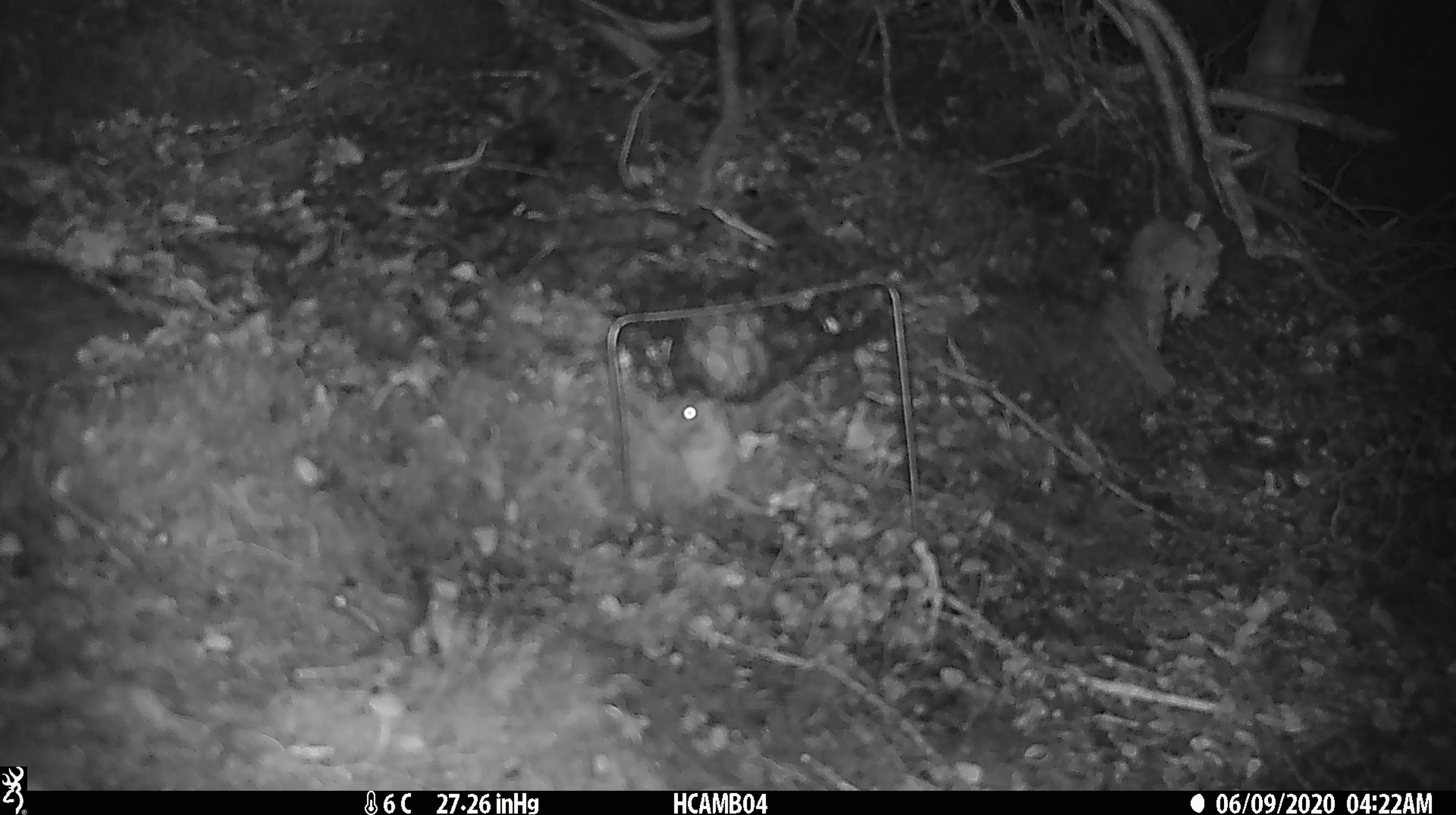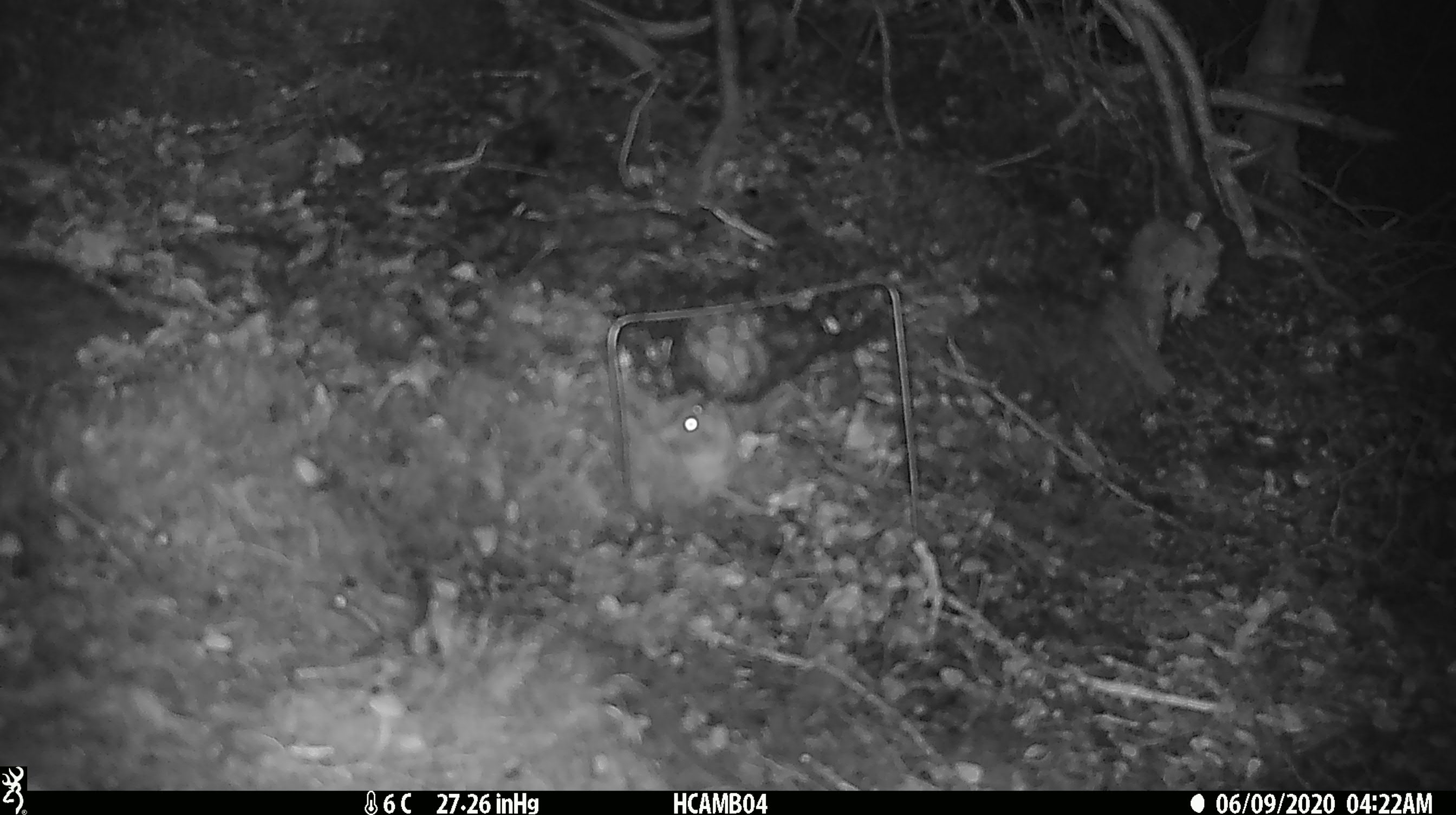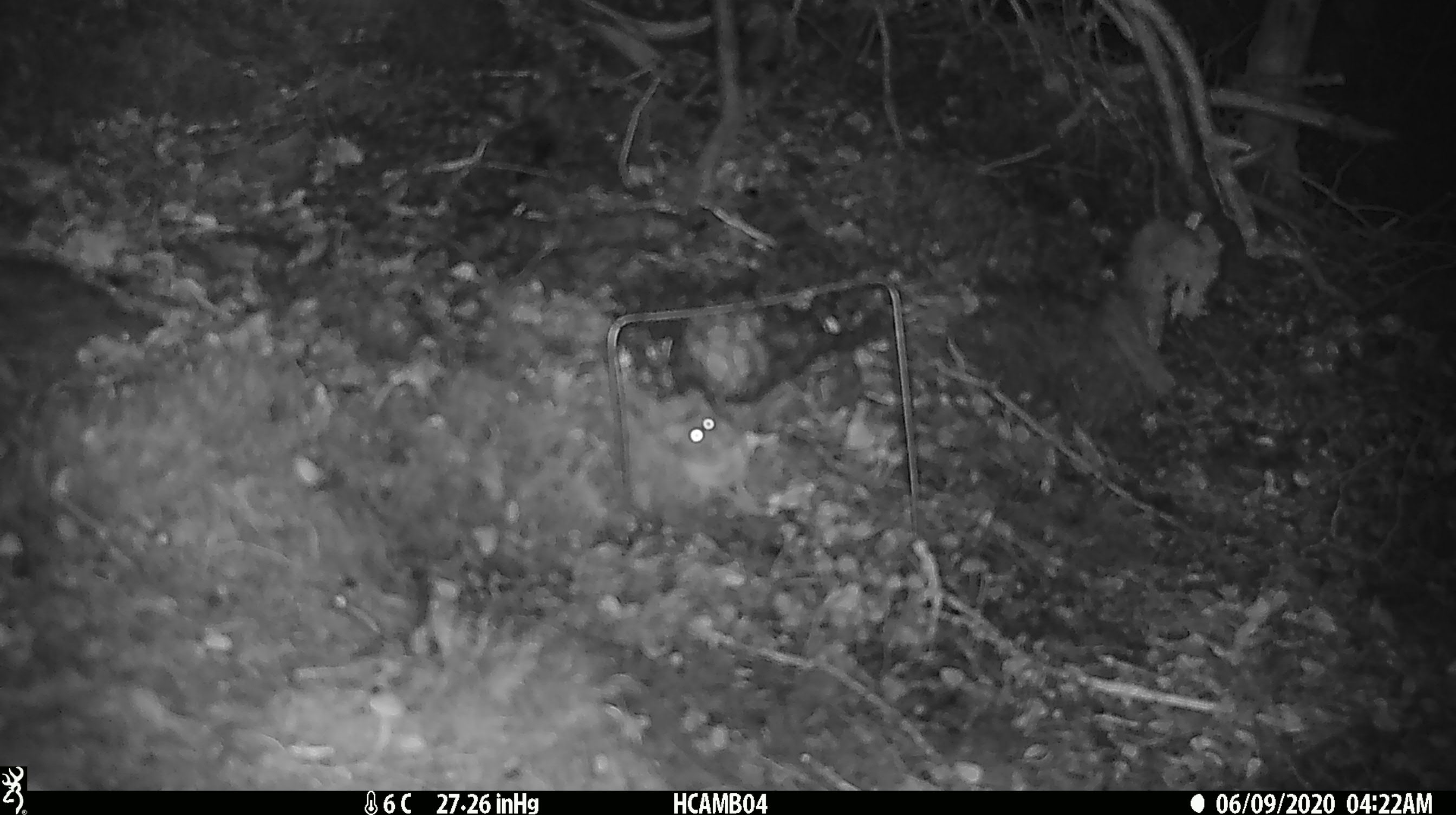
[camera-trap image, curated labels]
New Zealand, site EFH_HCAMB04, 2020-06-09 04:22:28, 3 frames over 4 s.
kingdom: Animalia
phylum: Chordata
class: Mammalia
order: Rodentia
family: Muridae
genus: Mus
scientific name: Mus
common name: mouse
Mouse (Mus).